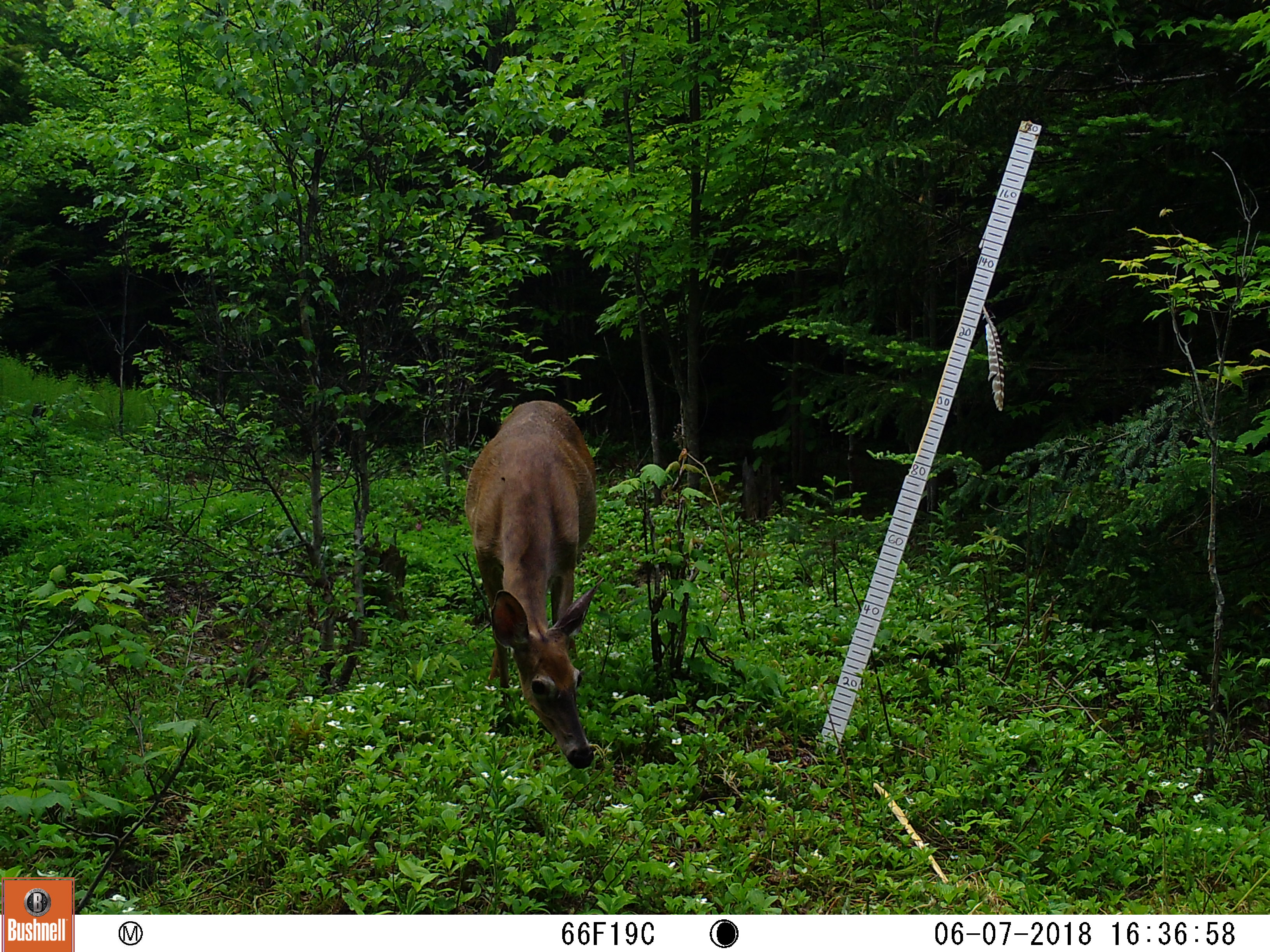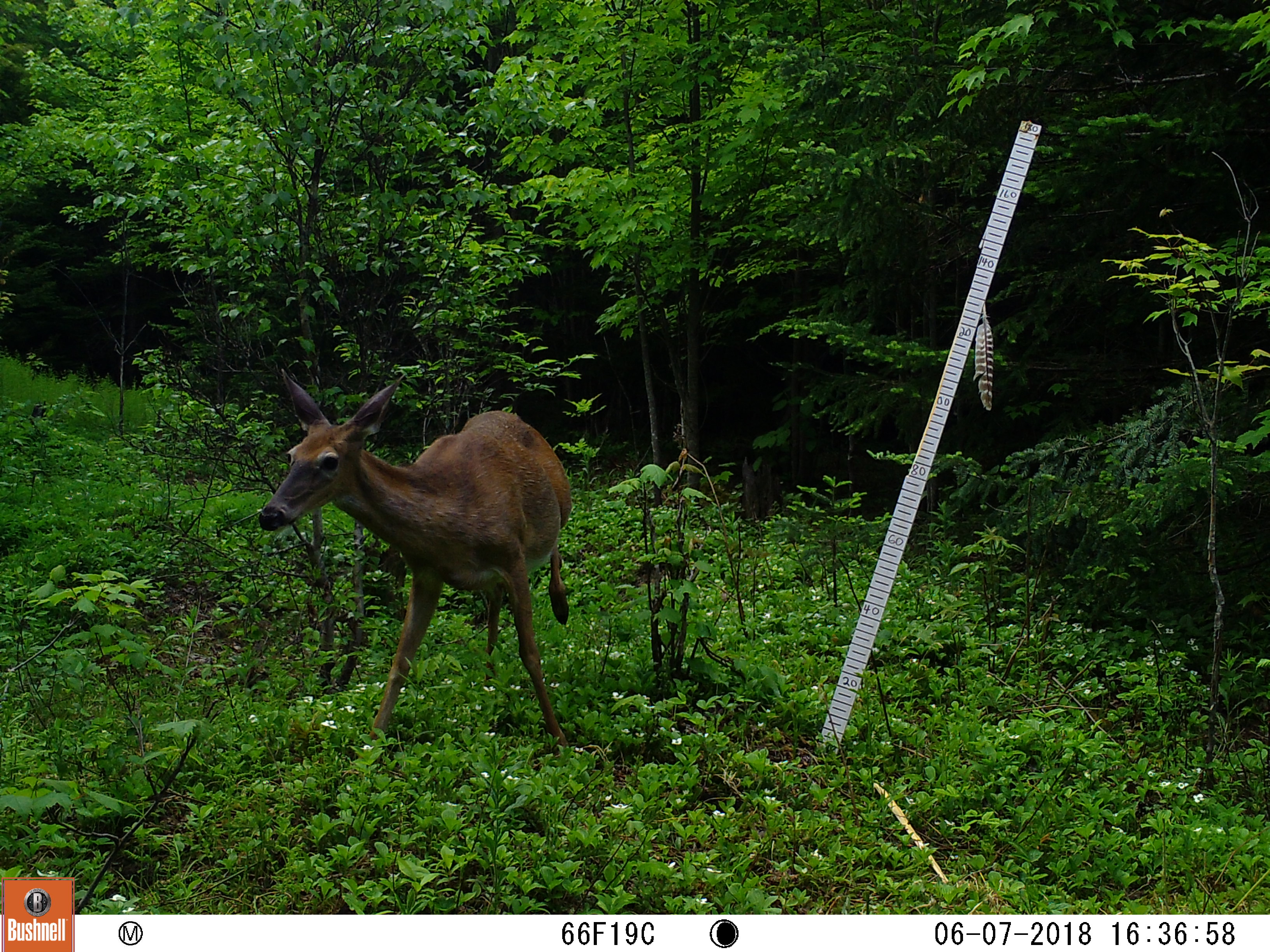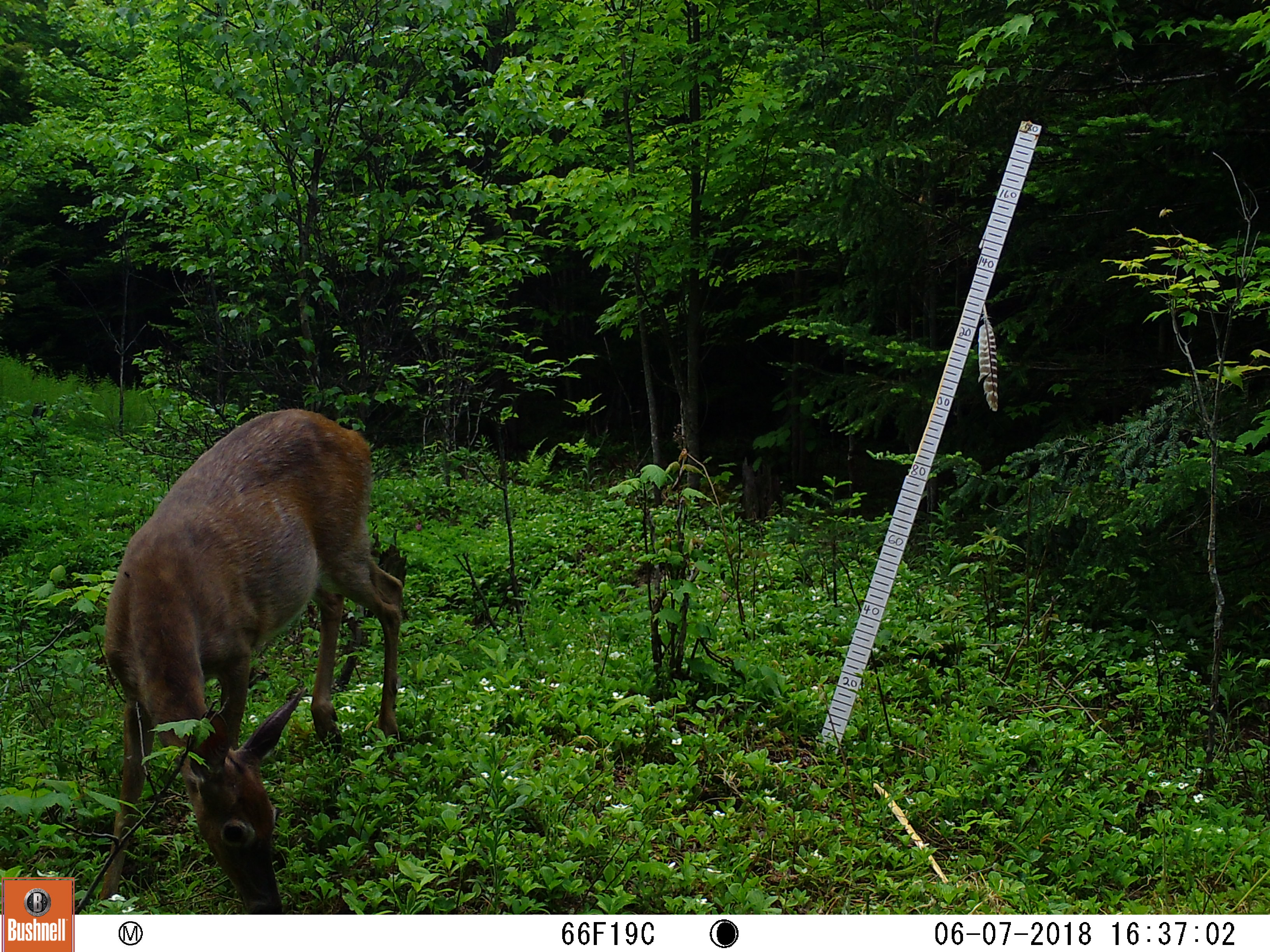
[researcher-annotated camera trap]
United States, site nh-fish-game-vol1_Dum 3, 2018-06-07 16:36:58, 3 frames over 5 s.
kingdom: Animalia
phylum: Chordata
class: Mammalia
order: Artiodactyla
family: Cervidae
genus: Odocoileus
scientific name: Odocoileus virginianus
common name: white-tailed deer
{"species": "white-tailed deer (Odocoileus virginianus)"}